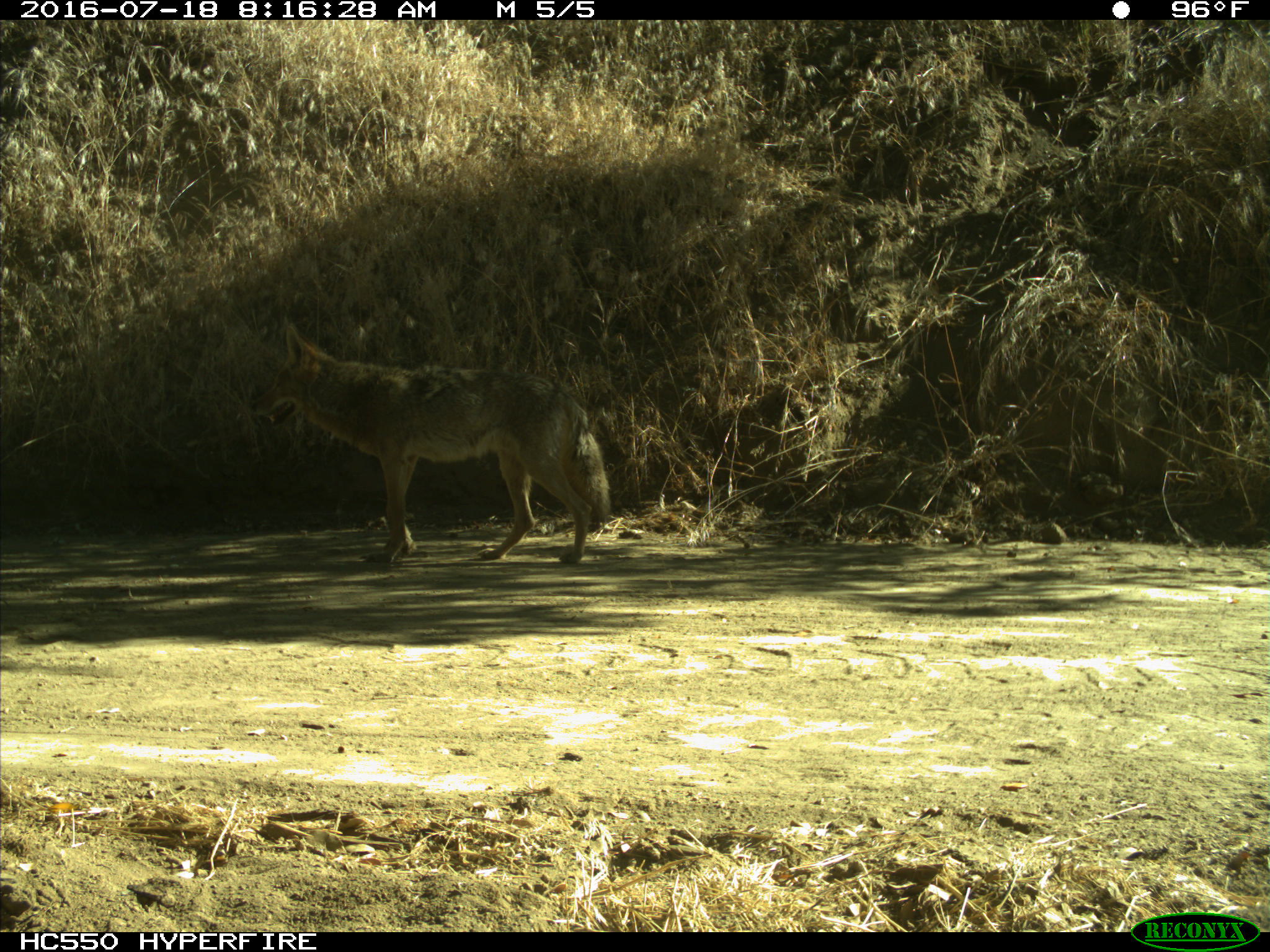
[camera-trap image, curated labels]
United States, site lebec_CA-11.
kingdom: Animalia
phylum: Chordata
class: Mammalia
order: Carnivora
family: Canidae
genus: Canis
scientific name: Canis latrans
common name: coyote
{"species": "Canis latrans (coyote)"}